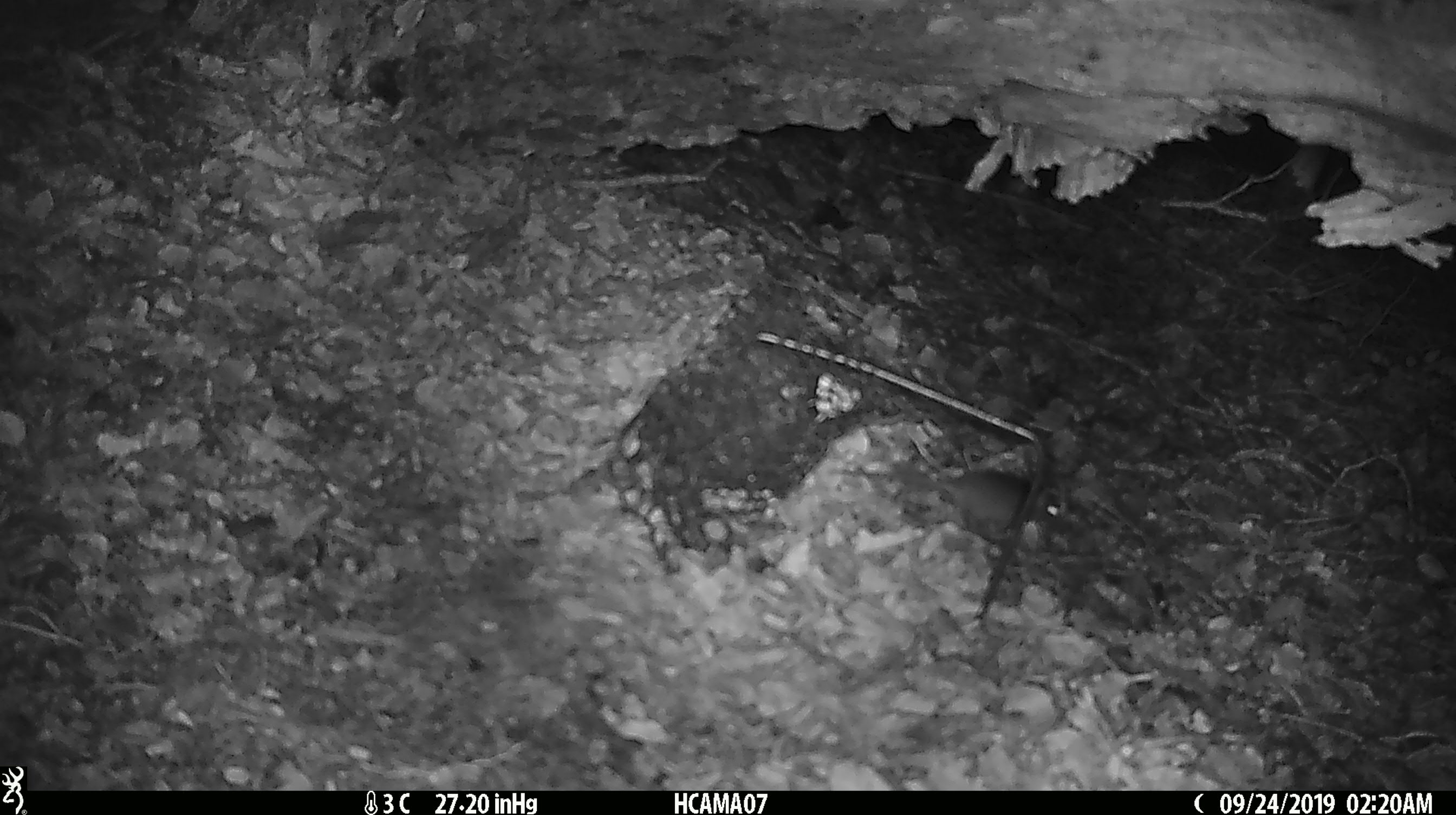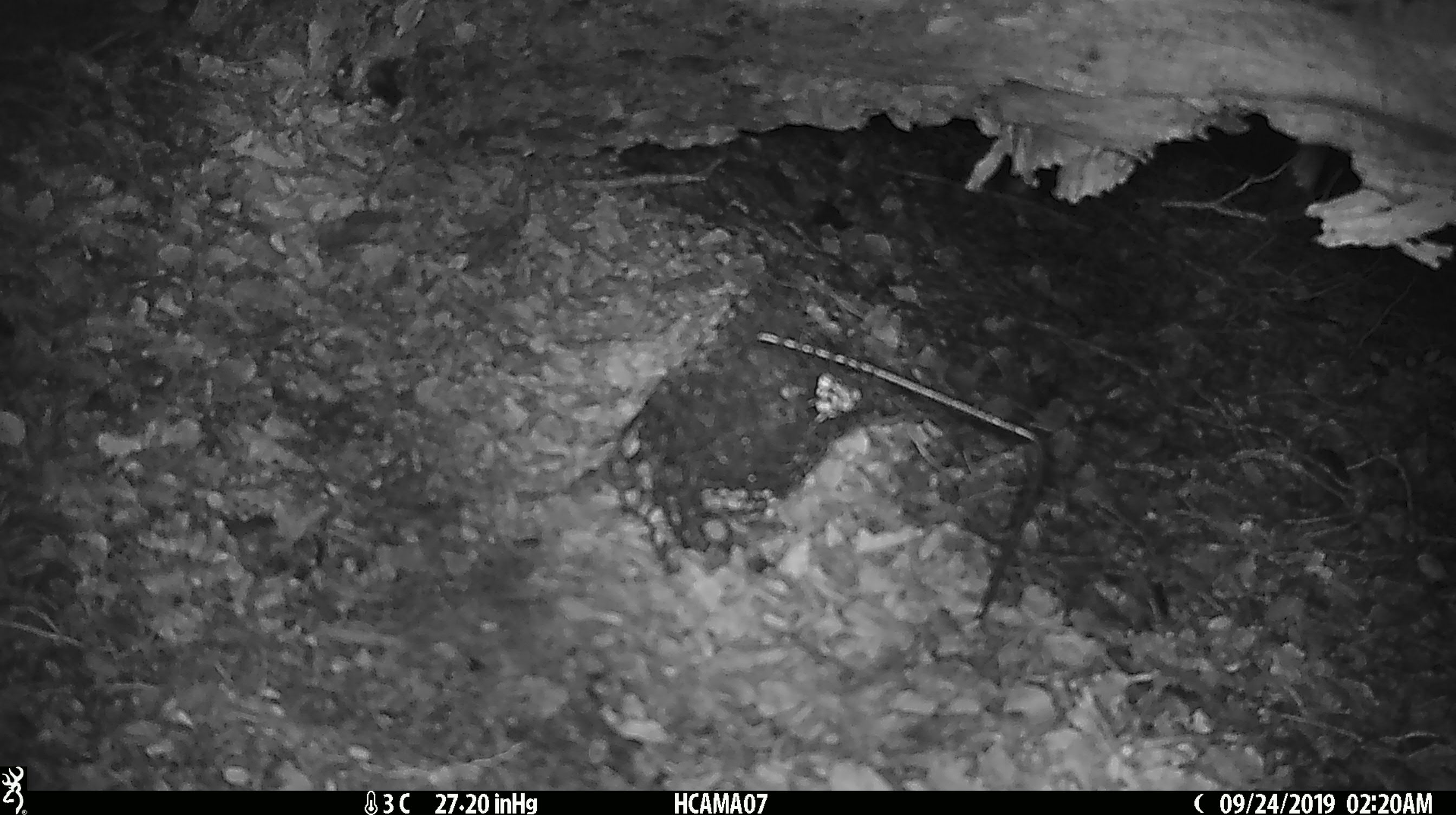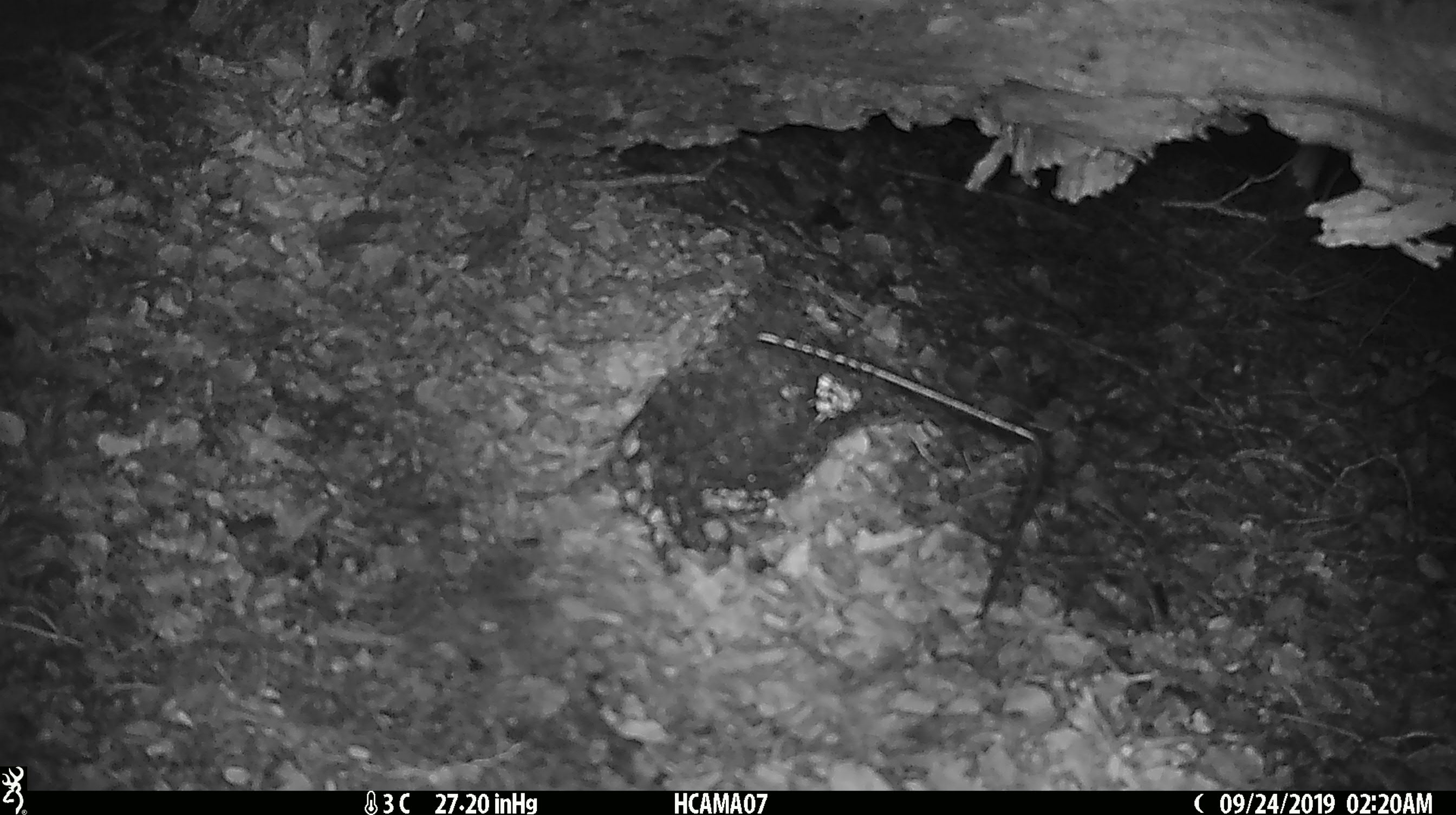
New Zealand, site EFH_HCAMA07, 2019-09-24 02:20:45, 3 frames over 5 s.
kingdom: Animalia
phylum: Chordata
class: Mammalia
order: Rodentia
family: Muridae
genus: Mus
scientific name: Mus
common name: mouse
Mouse (Mus).